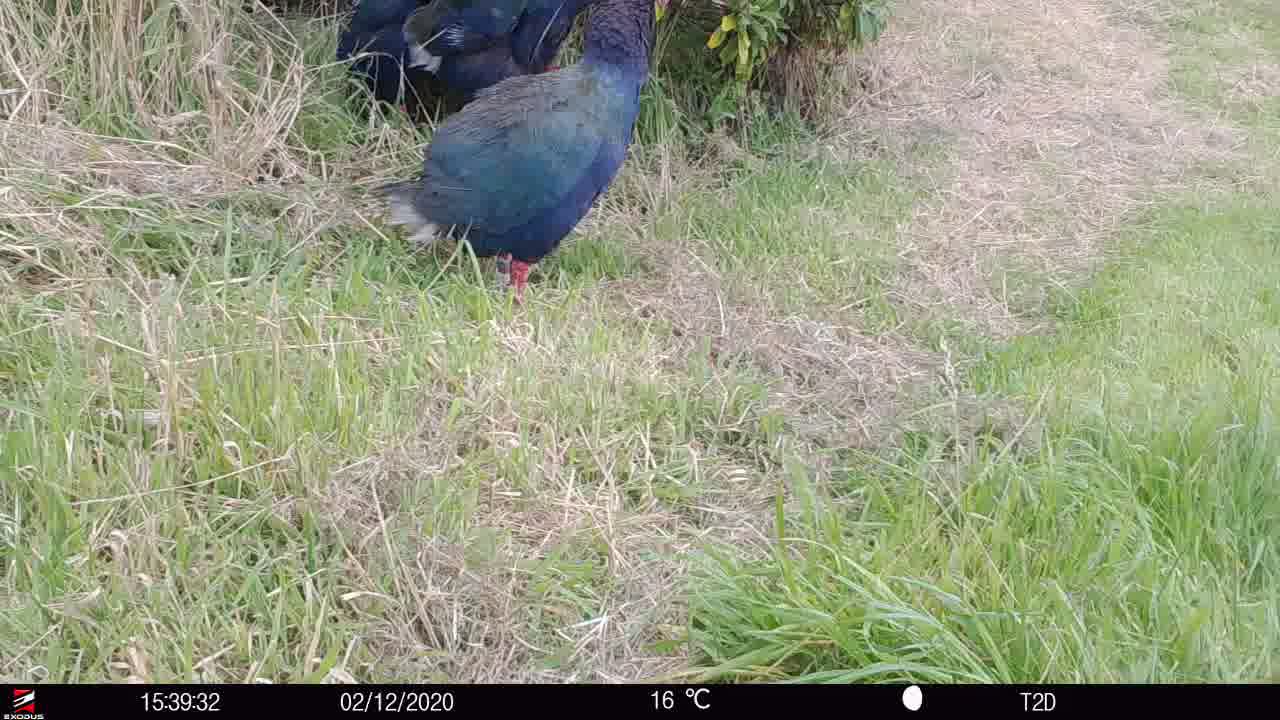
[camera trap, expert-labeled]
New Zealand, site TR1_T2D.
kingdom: Animalia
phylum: Chordata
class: Aves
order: Gruiformes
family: Rallidae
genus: Porphyrio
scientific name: Porphyrio mantelli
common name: takahe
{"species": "takahe (Porphyrio mantelli)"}